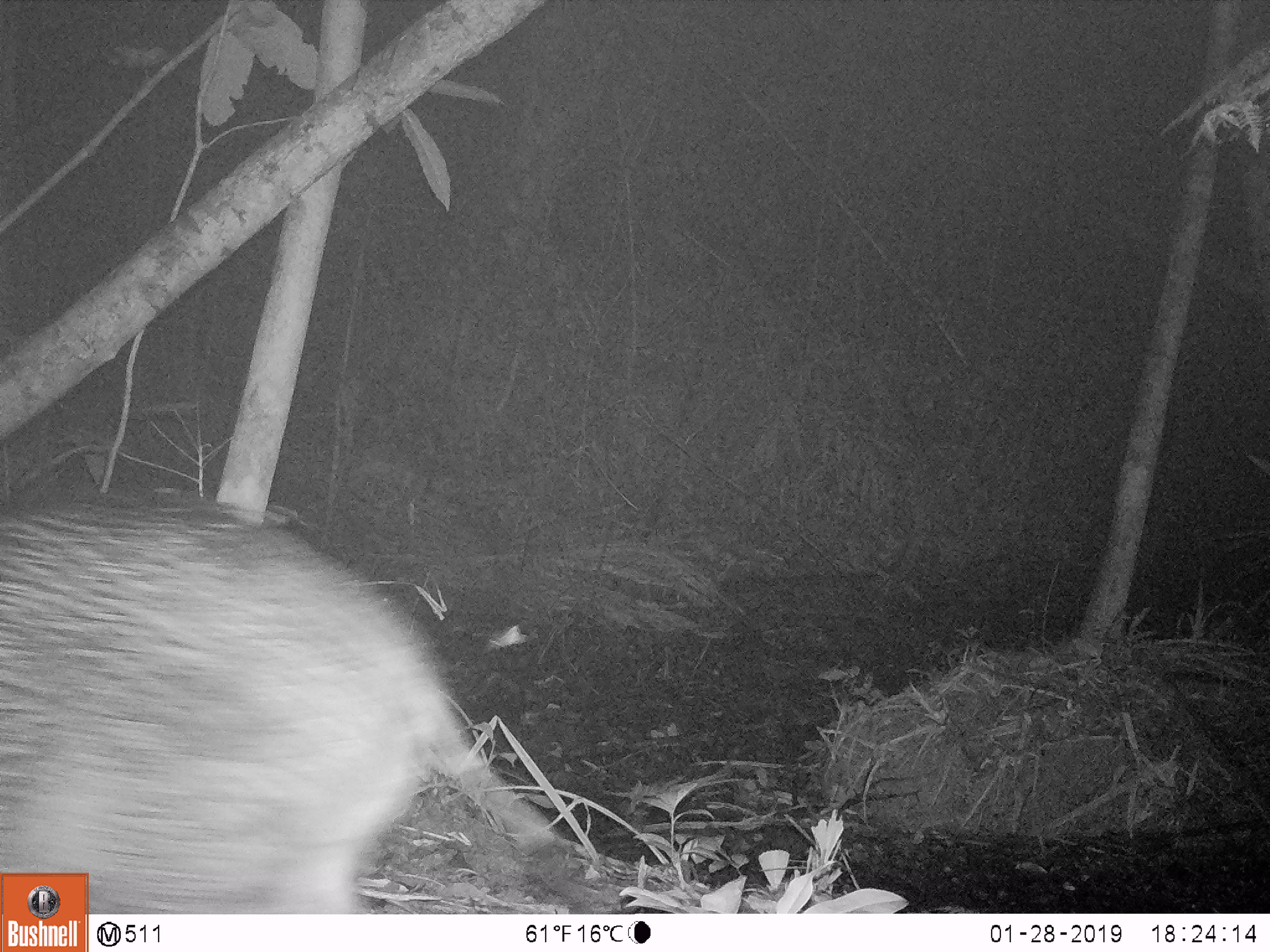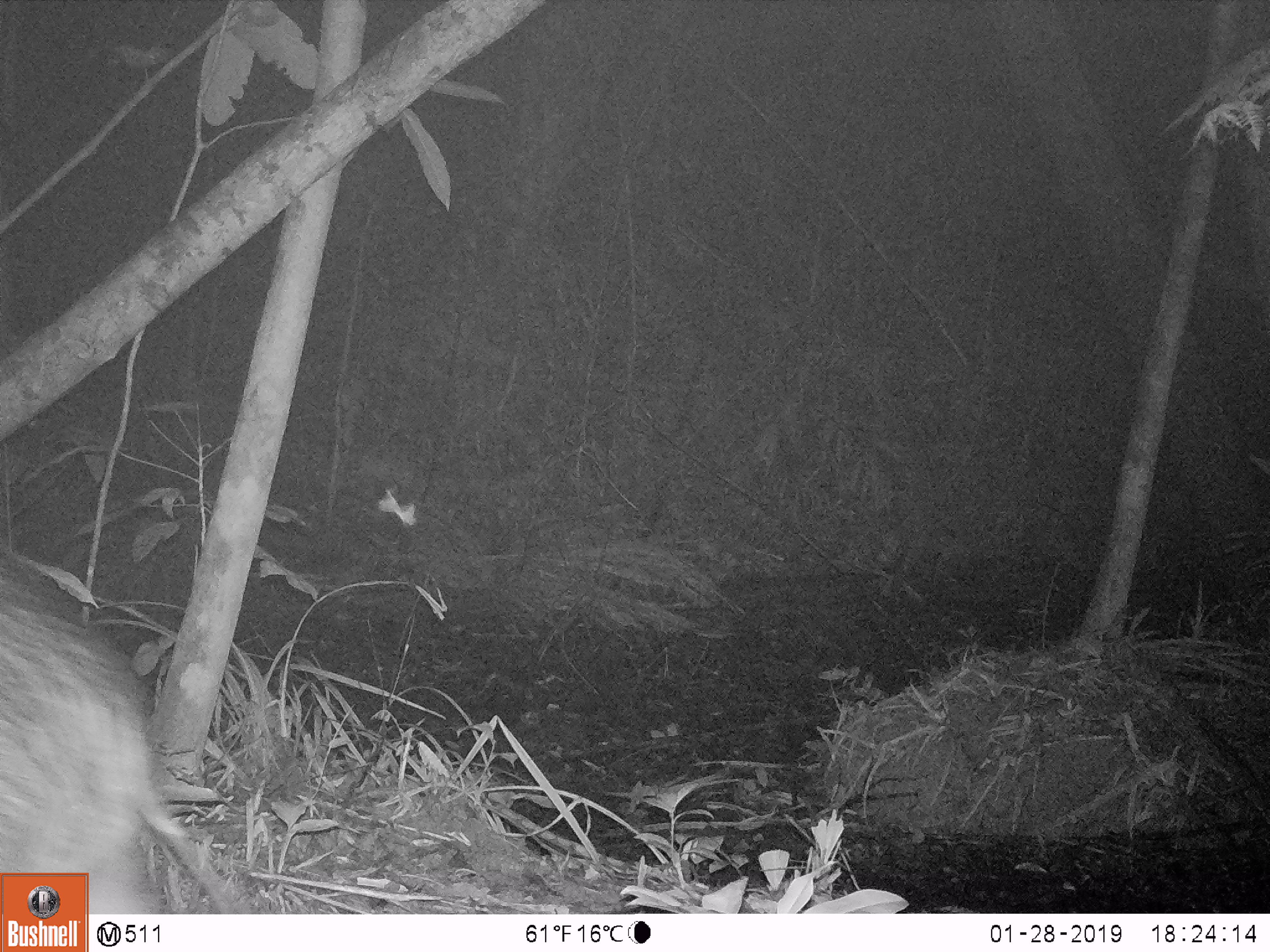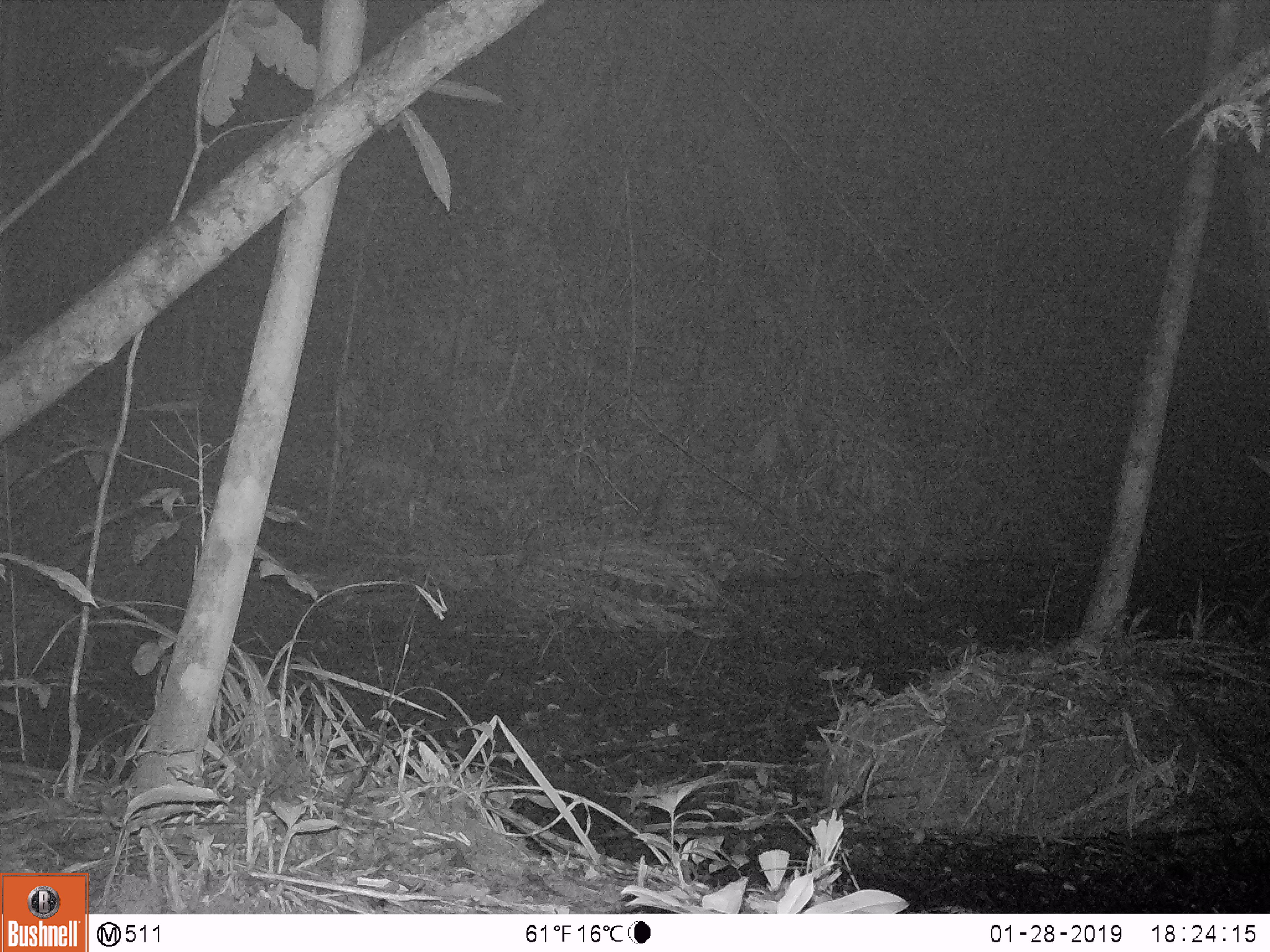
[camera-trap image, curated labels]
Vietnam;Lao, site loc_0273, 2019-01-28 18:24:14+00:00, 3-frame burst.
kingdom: Animalia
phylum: Chordata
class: Mammalia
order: Artiodactyla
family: Suidae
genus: Sus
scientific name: Sus scrofa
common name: eurasian wild pig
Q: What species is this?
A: Eurasian wild pig (Sus scrofa).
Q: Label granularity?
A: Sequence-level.